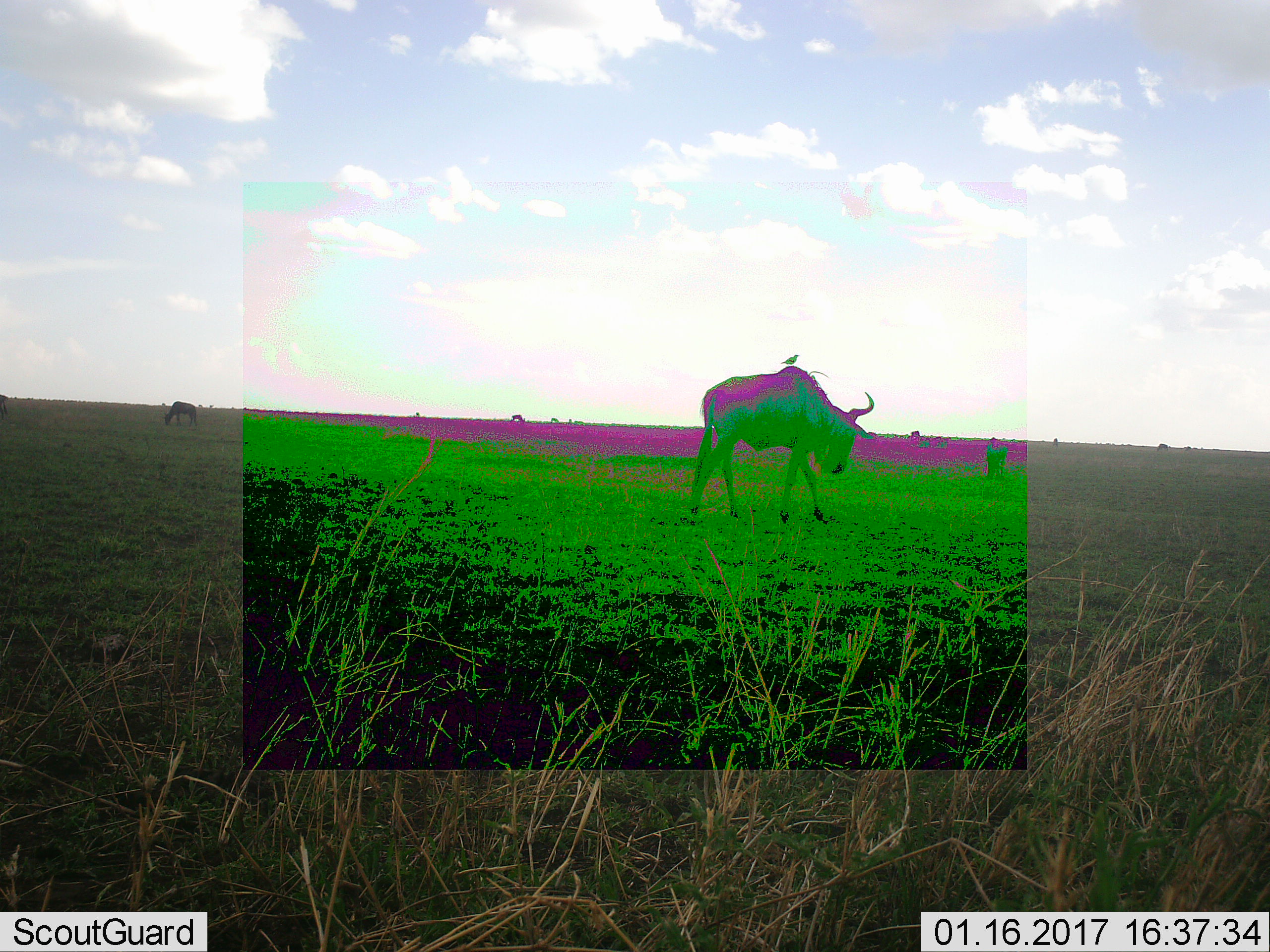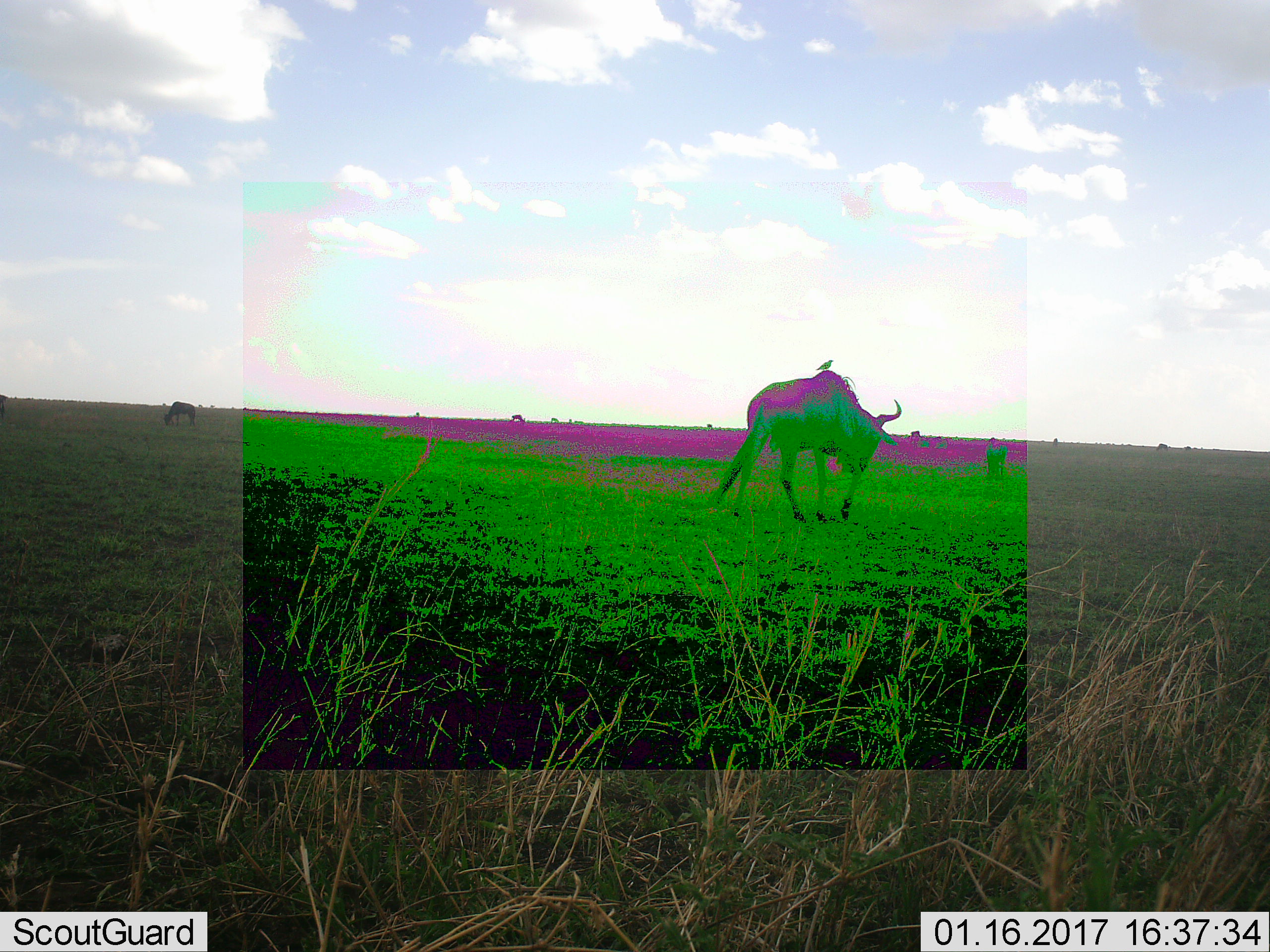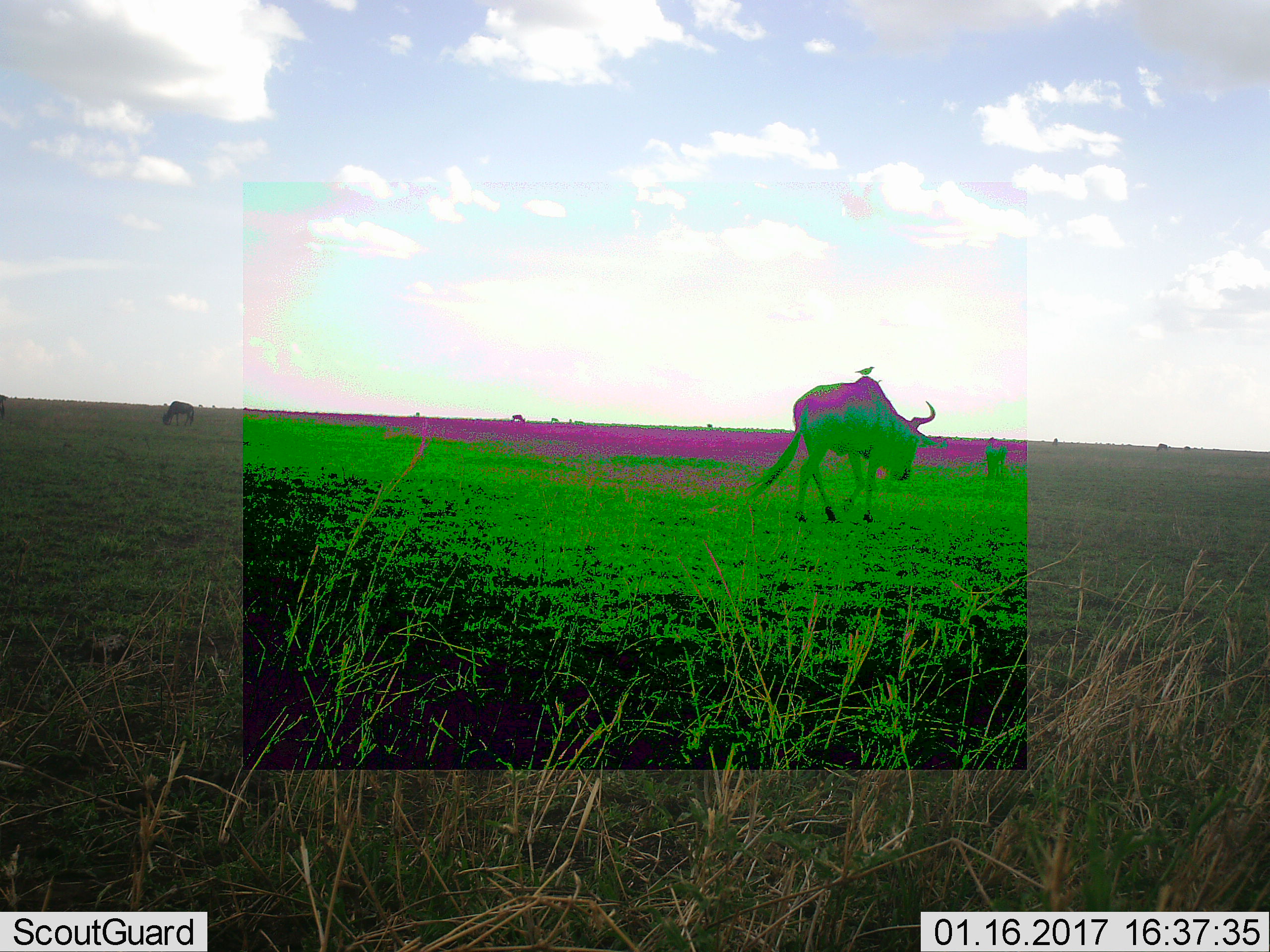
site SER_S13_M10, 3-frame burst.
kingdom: Animalia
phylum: Chordata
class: Aves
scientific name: Aves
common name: bird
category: birdother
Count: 1.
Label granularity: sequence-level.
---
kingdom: Animalia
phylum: Chordata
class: Mammalia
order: Artiodactyla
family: Bovidae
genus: Connochaetes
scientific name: Connochaetes taurinus taurinus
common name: blue wildebeest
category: wildebeestblue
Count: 6.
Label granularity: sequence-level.